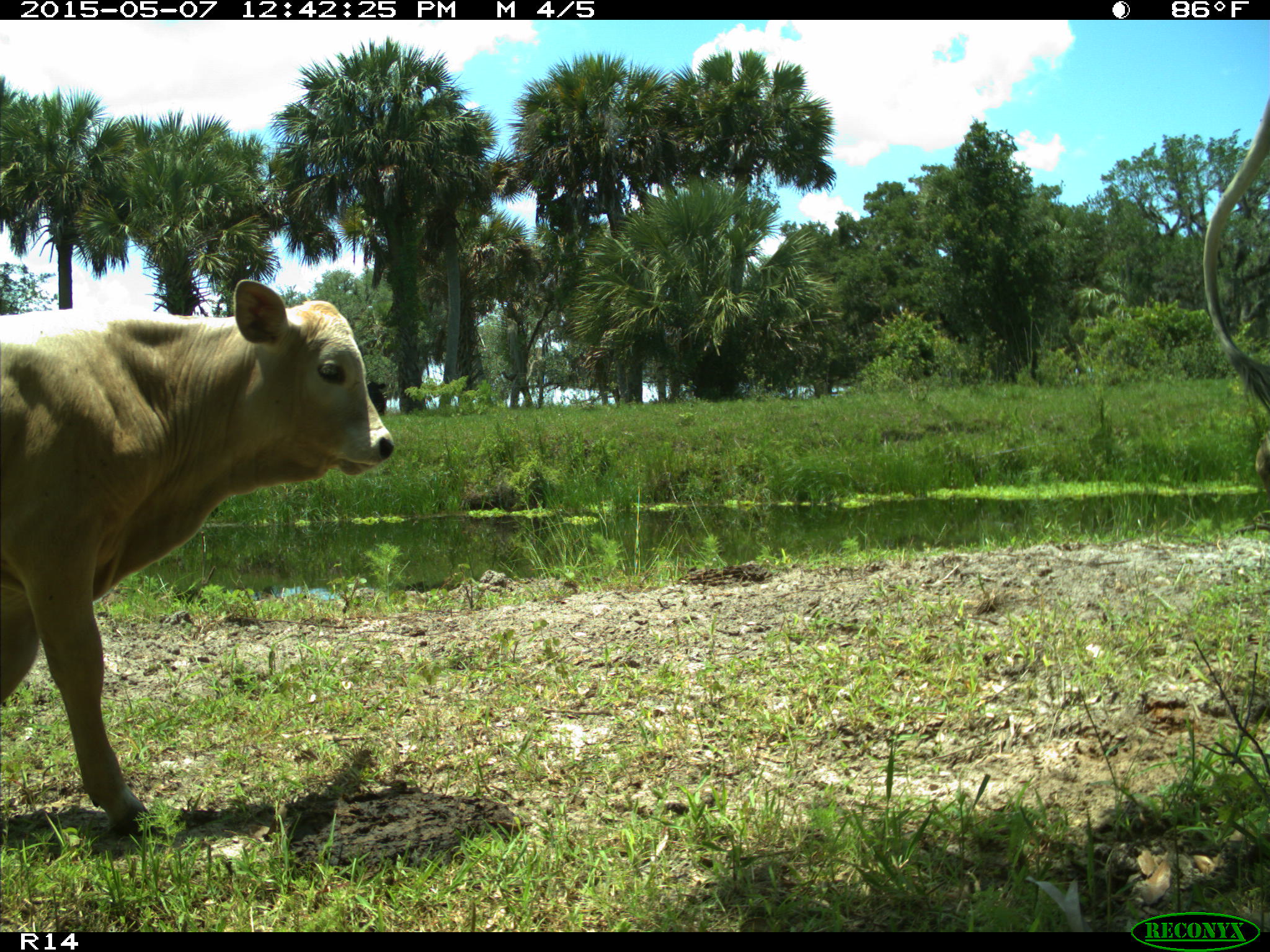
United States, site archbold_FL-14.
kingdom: Animalia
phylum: Chordata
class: Mammalia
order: Artiodactyla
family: Bovidae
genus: Bos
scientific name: Bos taurus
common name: domestic cow